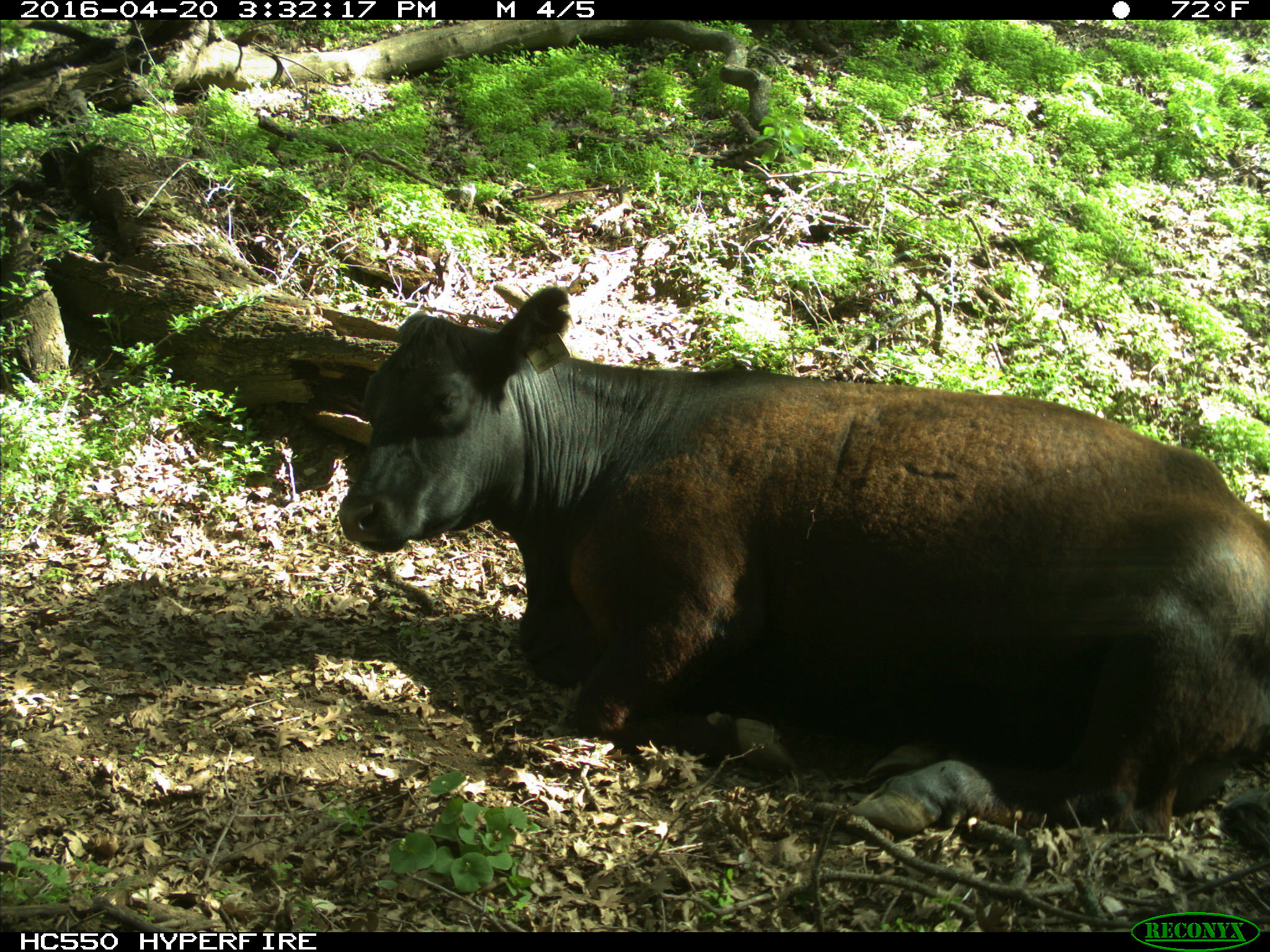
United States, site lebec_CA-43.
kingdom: Animalia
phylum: Chordata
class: Mammalia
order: Artiodactyla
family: Bovidae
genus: Bos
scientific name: Bos taurus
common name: domestic cow